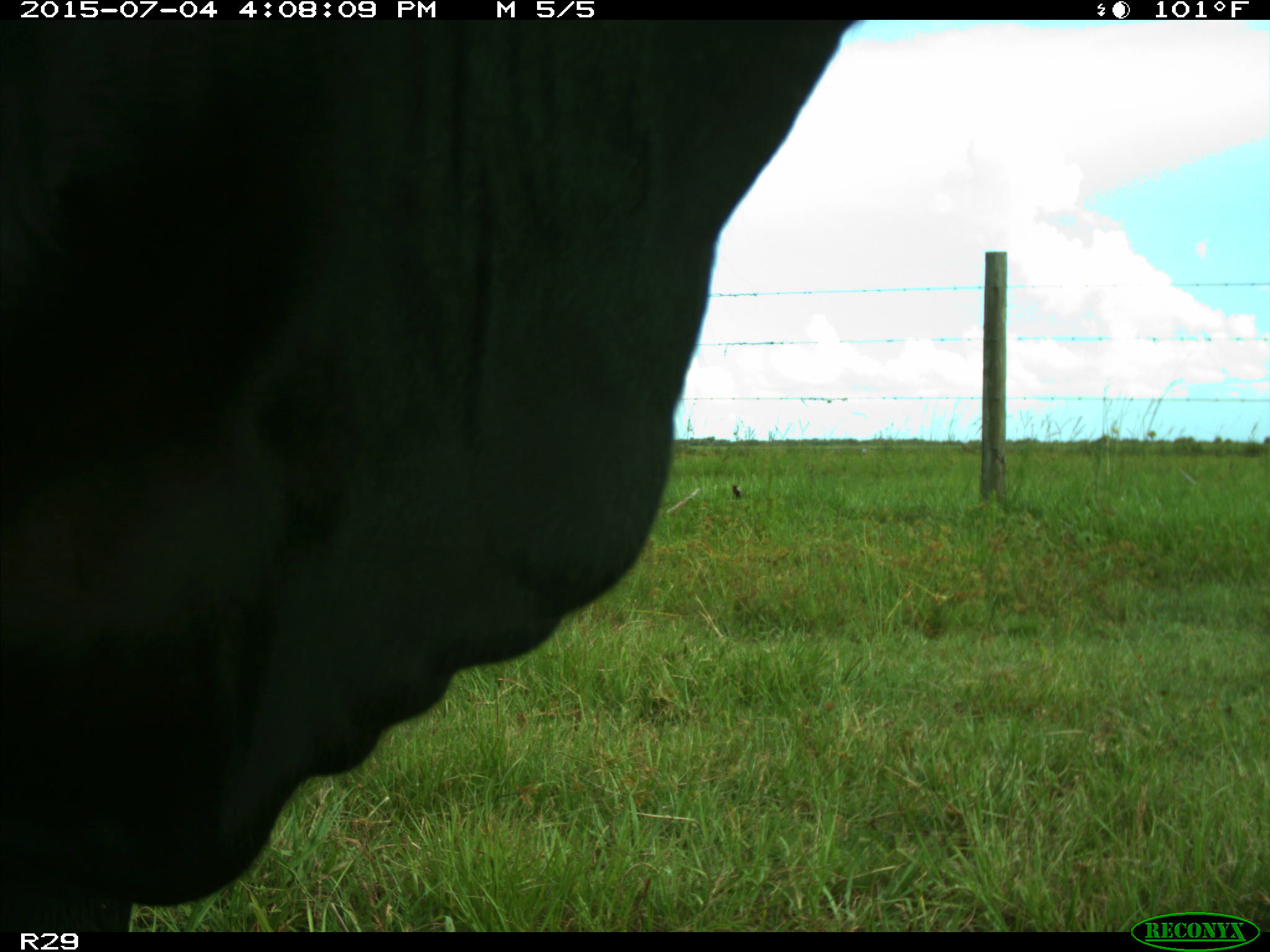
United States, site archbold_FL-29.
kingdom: Animalia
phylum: Chordata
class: Mammalia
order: Artiodactyla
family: Bovidae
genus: Bos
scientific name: Bos taurus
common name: domestic cow